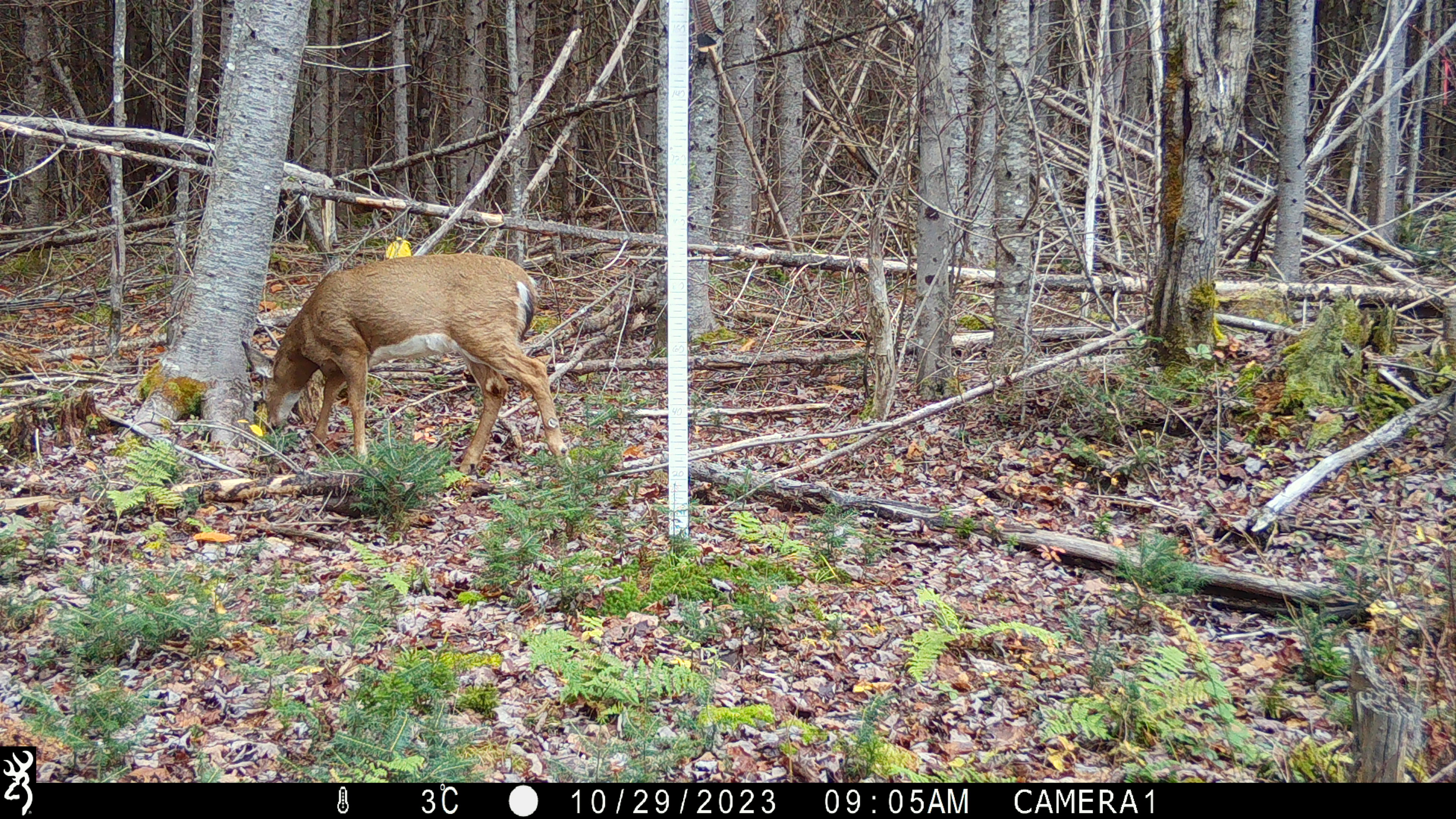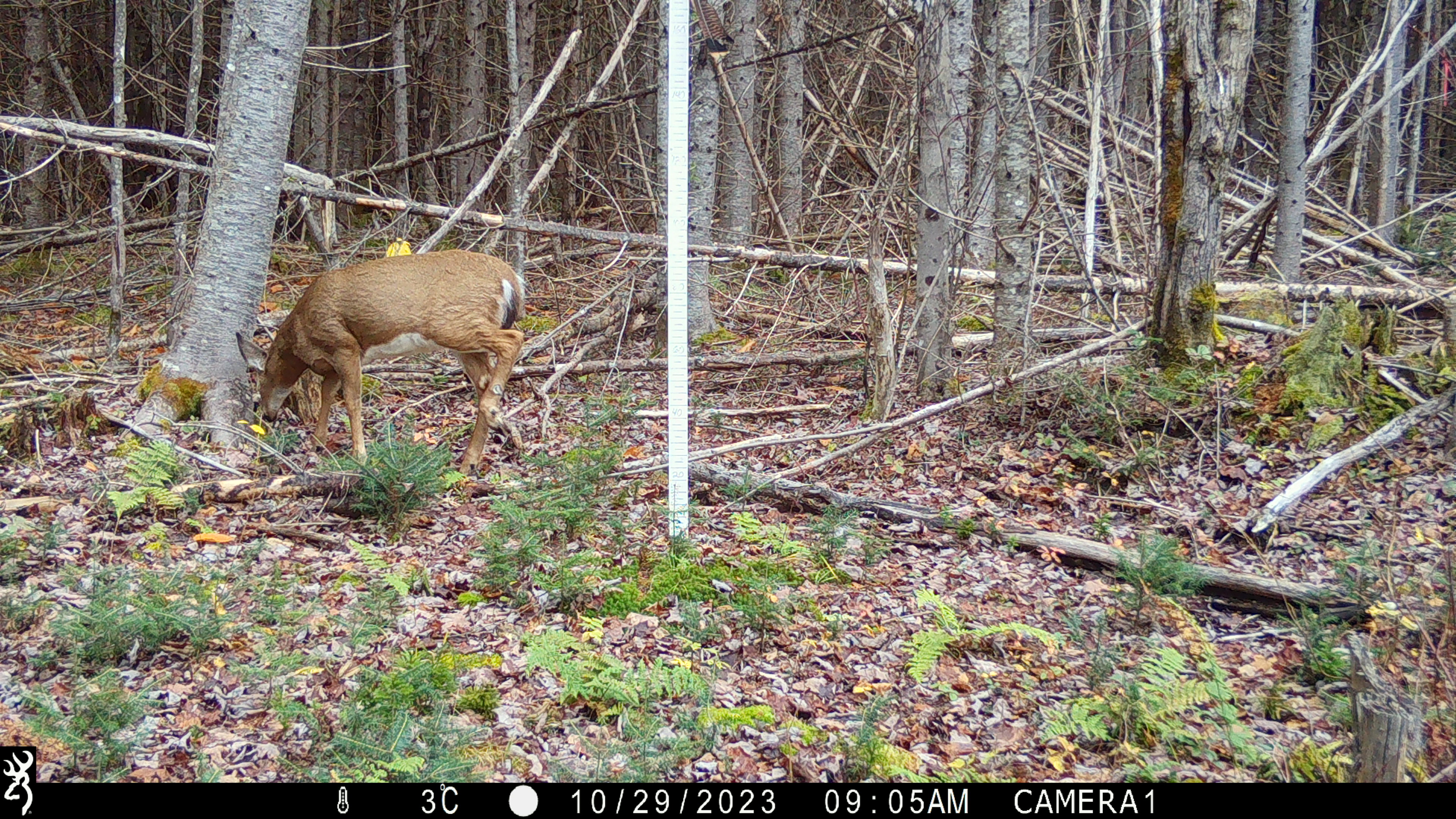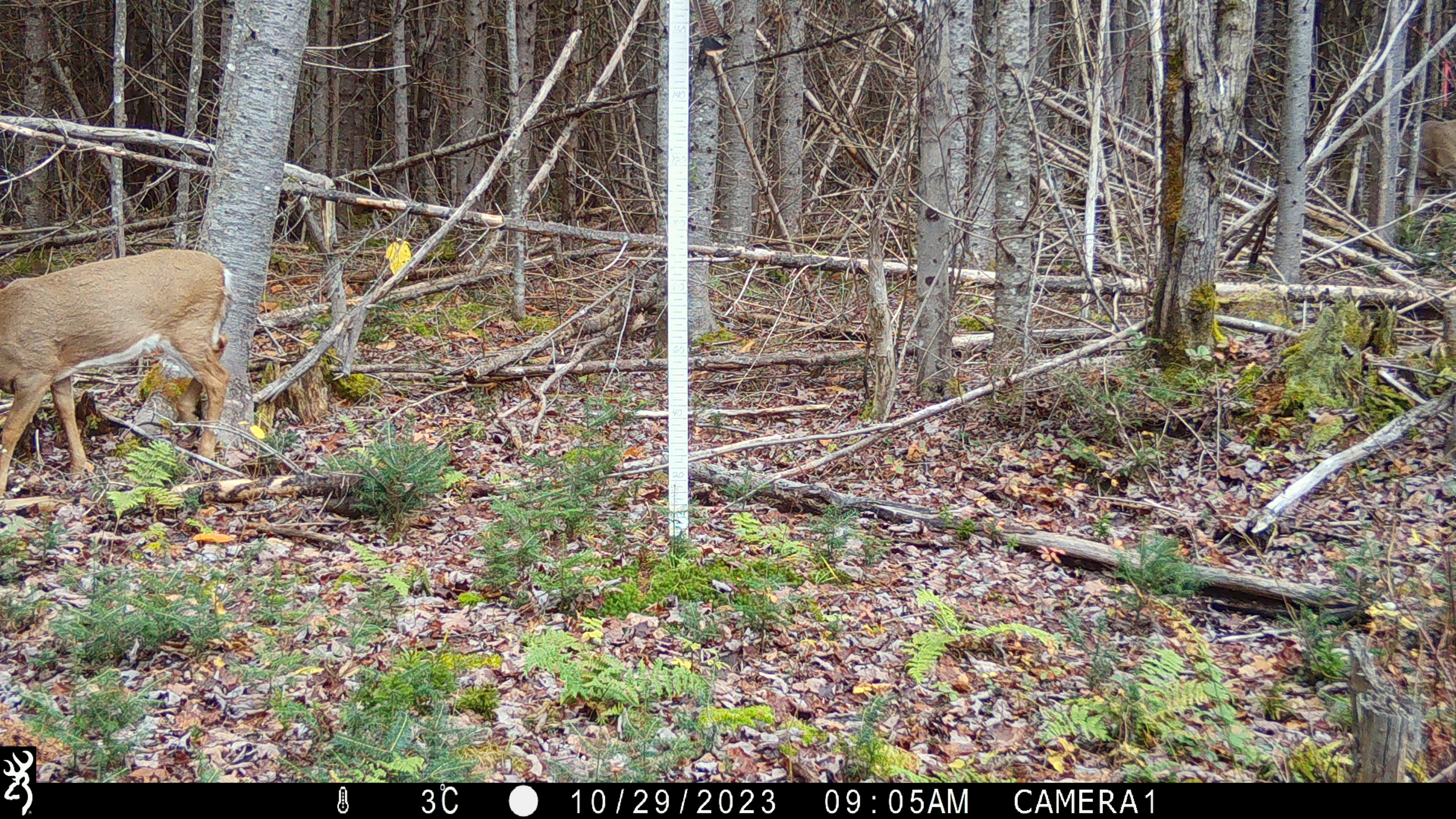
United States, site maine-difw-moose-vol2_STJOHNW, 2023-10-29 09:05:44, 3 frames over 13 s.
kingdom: Animalia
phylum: Chordata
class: Mammalia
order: Artiodactyla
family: Cervidae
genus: Odocoileus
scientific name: Odocoileus virginianus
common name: white-tailed deer